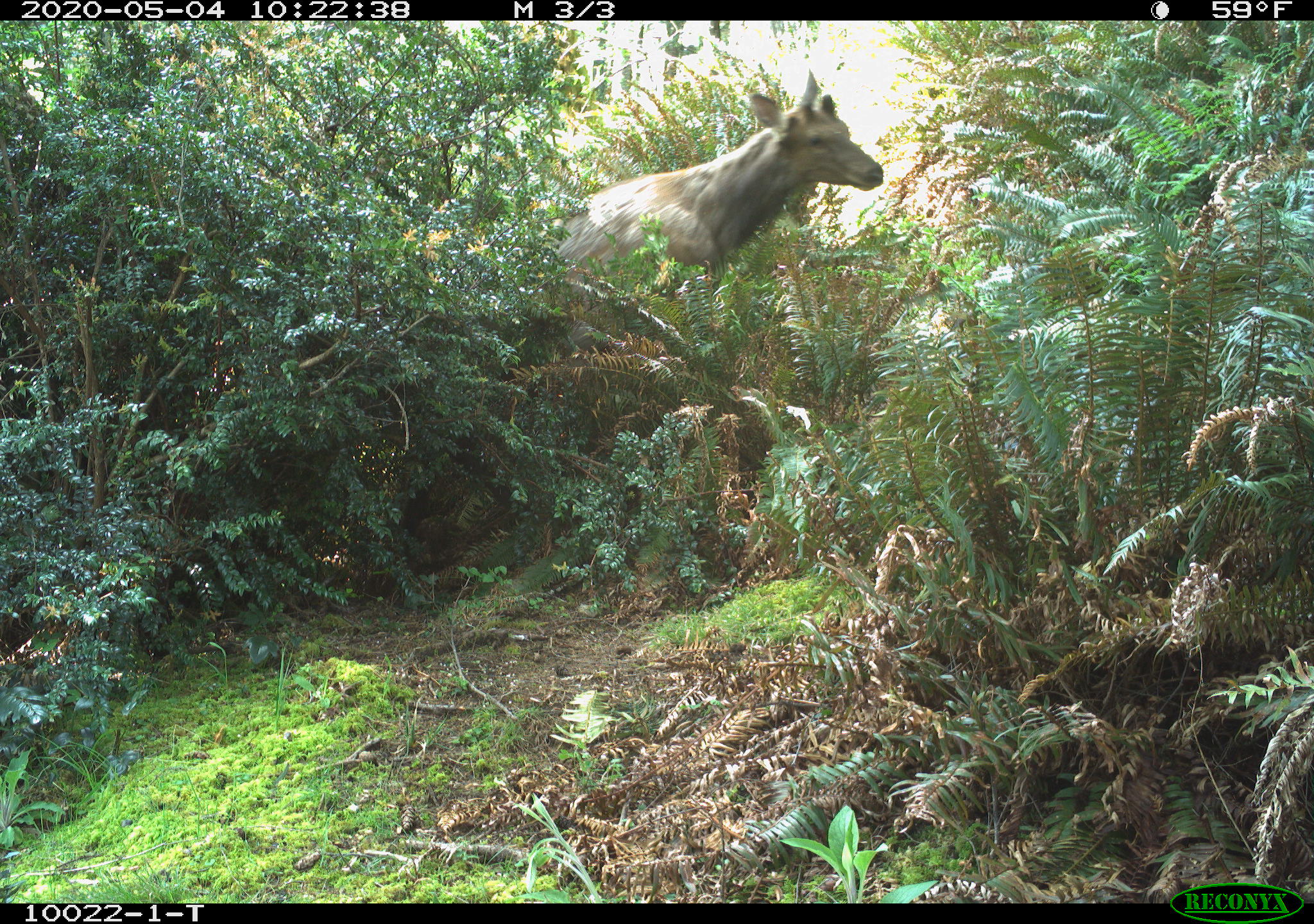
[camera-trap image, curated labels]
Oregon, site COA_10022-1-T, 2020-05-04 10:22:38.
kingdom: Animalia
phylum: Chordata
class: Mammalia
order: Artiodactyla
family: Cervidae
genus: Cervus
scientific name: Cervus canadensis roosevelti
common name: roosevelt elk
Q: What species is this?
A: Roosevelt elk (Cervus canadensis roosevelti).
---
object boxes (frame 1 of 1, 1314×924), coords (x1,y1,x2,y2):
roosevelt elk: (557,67,892,289)